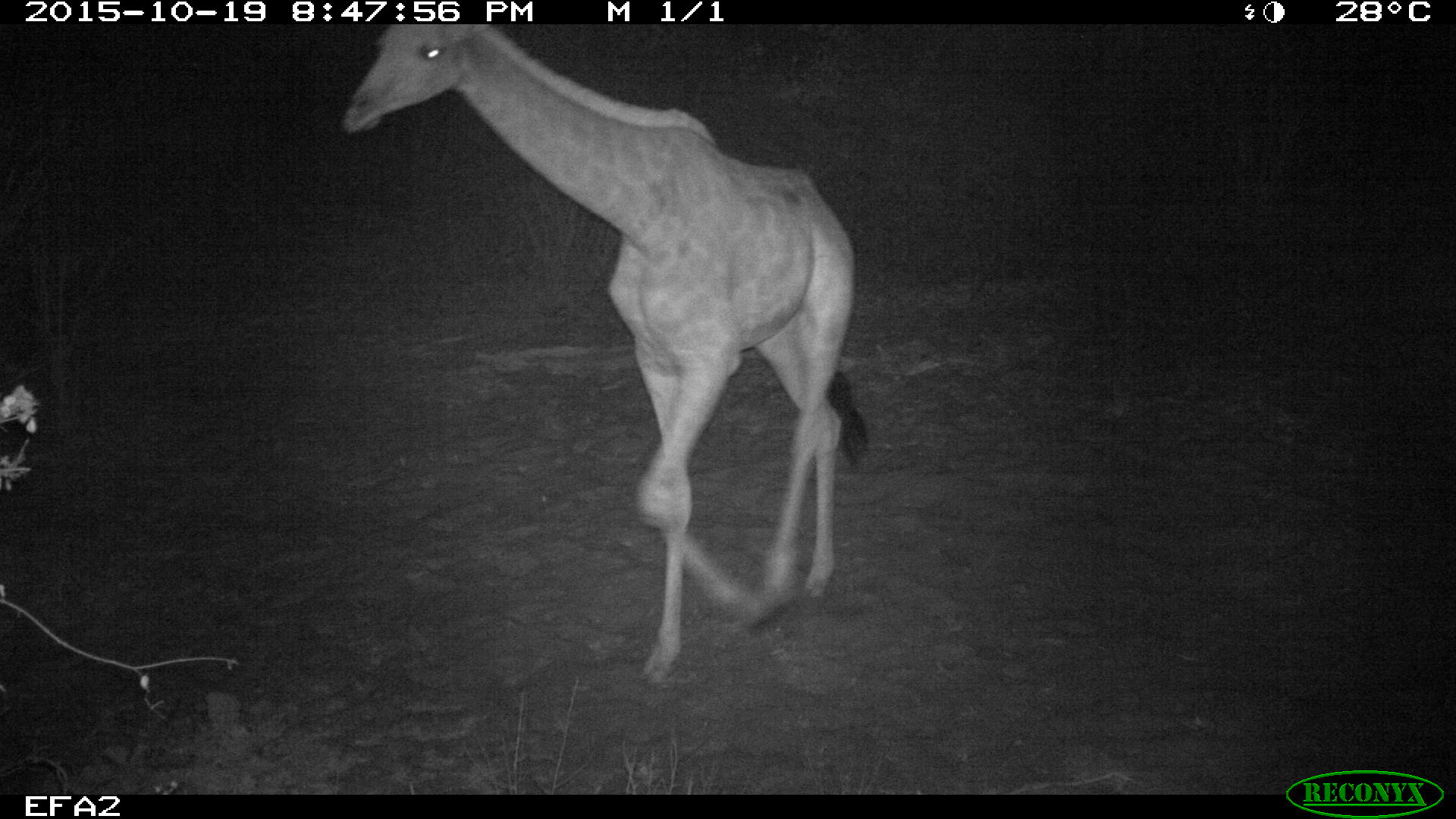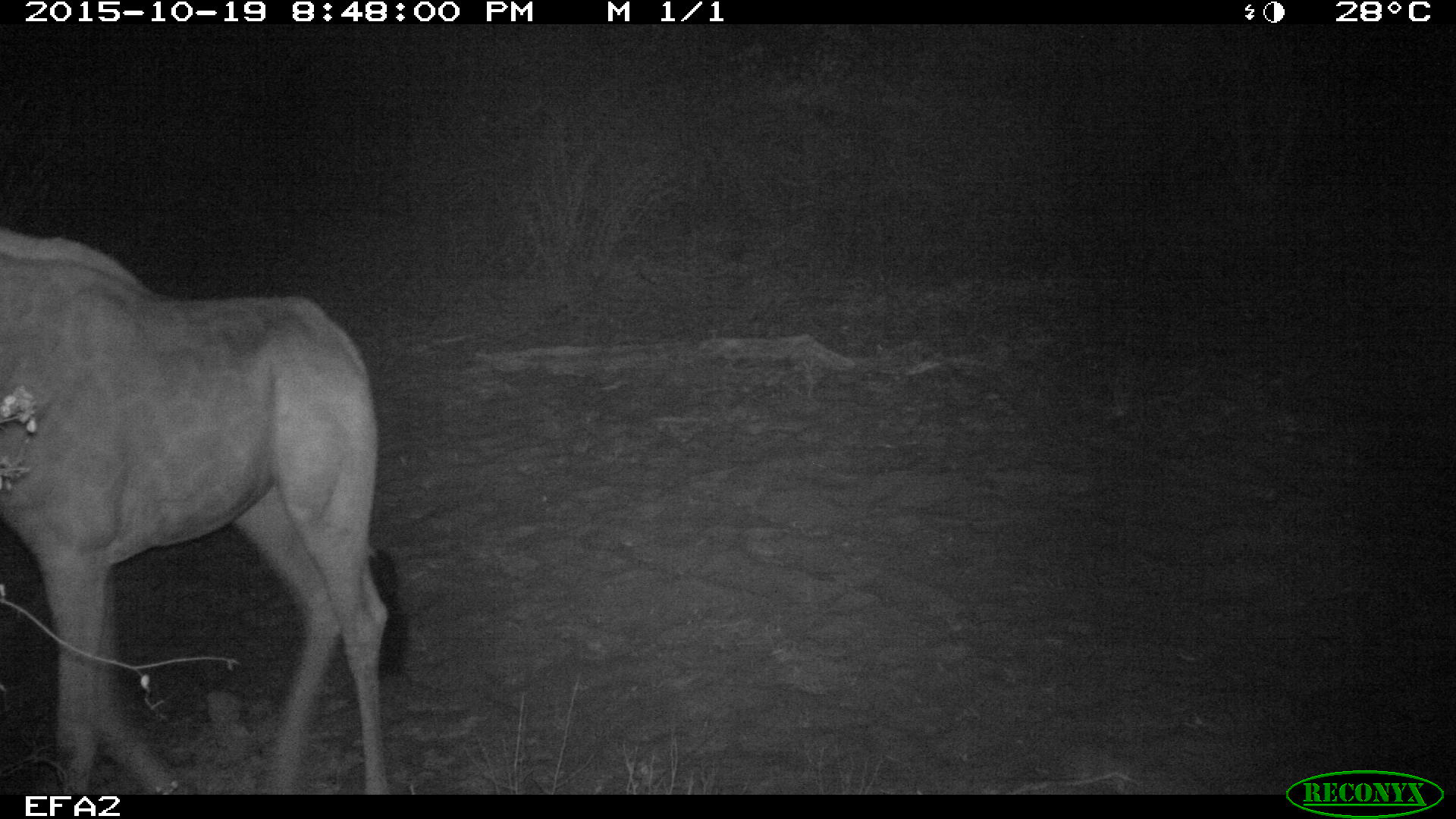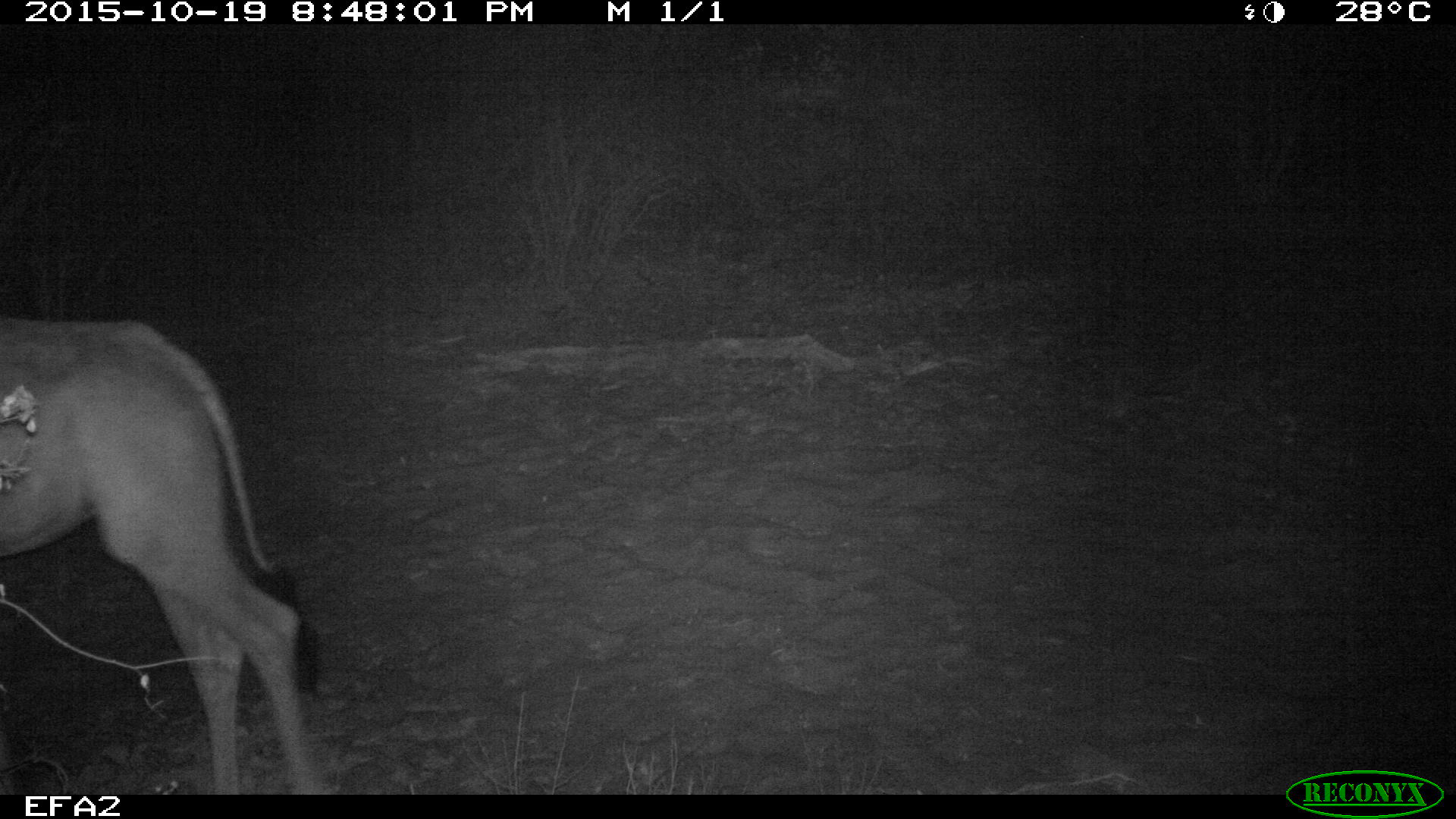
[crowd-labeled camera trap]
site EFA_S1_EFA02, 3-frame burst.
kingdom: Animalia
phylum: Chordata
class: Mammalia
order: Artiodactyla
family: Giraffidae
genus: Giraffa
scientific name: Giraffa camelopardalis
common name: giraffe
Giraffe (Giraffa camelopardalis), count 1. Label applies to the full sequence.